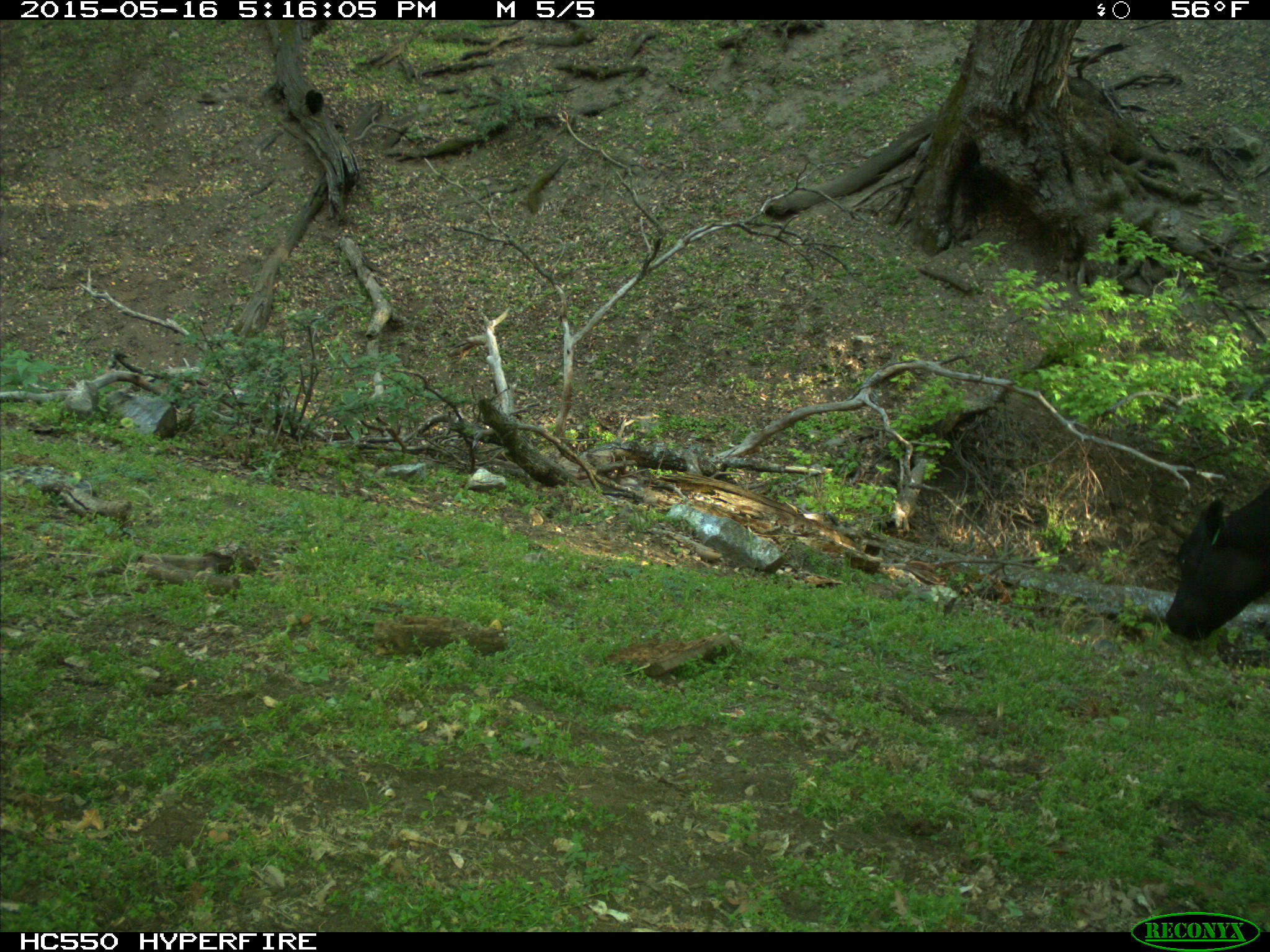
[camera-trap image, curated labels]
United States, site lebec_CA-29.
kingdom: Animalia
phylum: Chordata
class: Mammalia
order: Artiodactyla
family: Bovidae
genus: Bos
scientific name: Bos taurus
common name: domestic cow